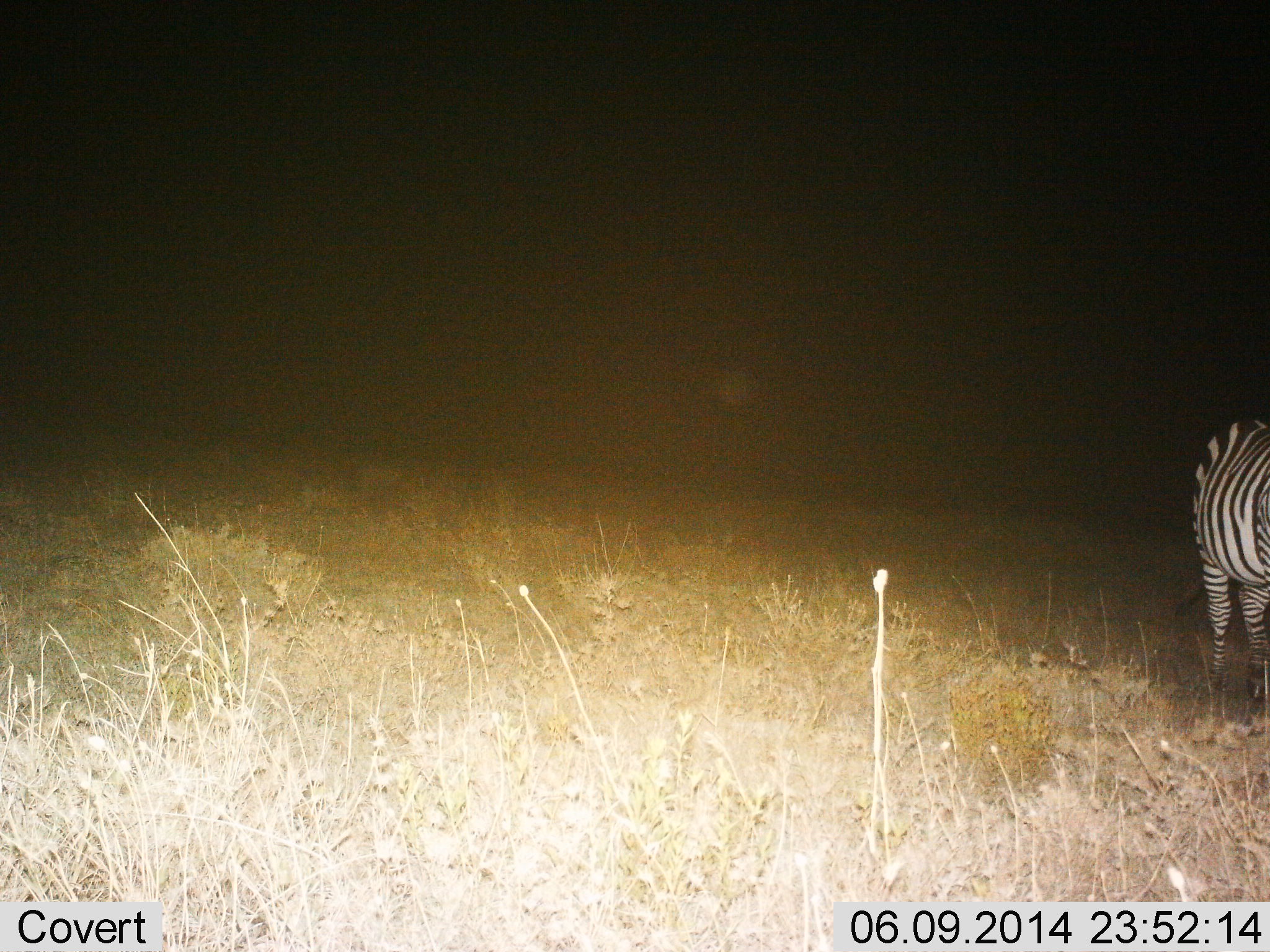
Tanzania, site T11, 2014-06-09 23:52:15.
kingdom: Animalia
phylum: Chordata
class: Mammalia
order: Perissodactyla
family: Equidae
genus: Equus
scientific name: Equus quagga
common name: plains zebra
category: zebra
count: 1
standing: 80%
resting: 0%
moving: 10%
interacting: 0%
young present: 0%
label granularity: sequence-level